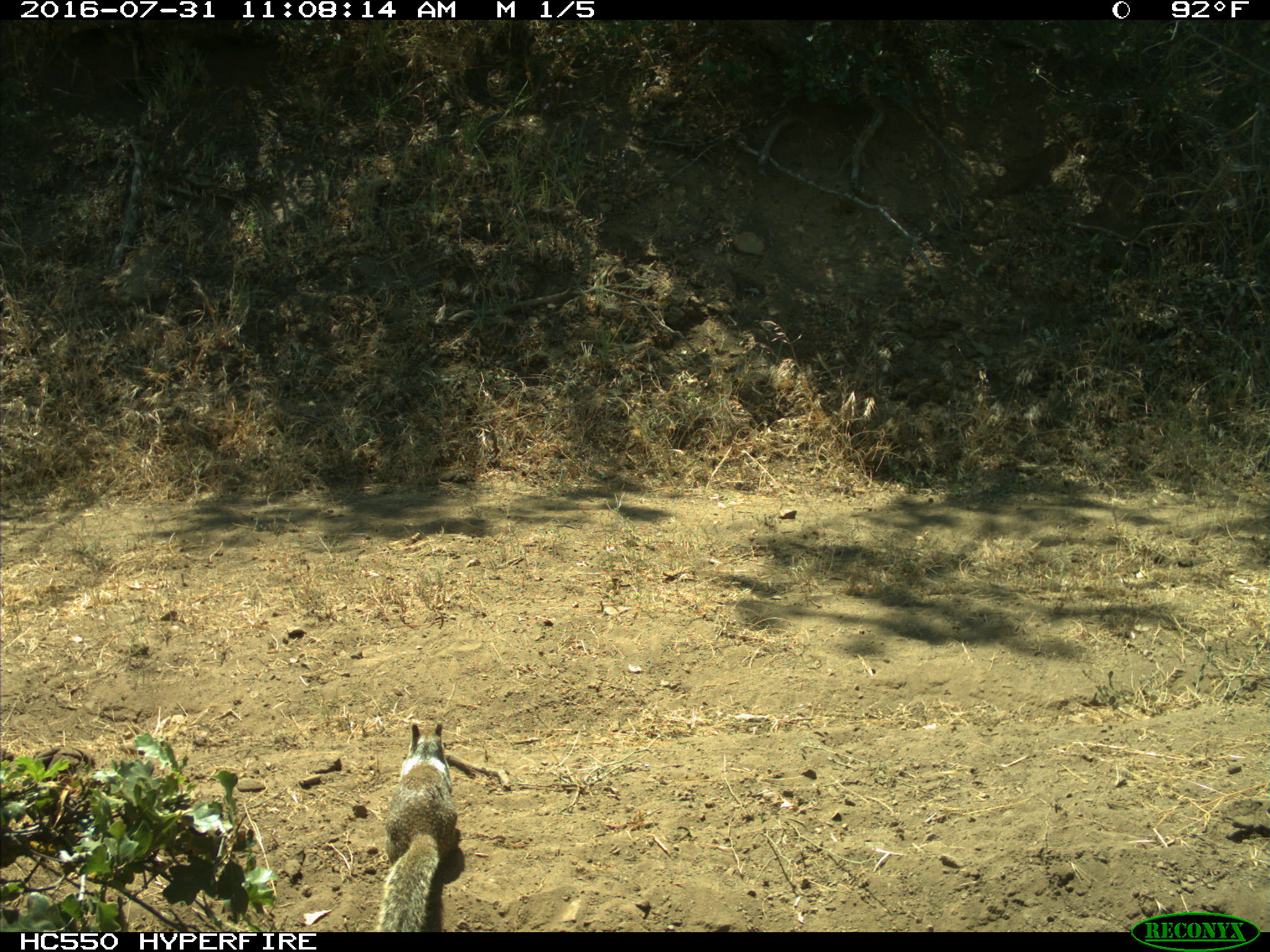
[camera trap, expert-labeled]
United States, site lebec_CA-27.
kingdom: Animalia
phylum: Chordata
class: Mammalia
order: Rodentia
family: Sciuridae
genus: Otospermophilus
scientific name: Otospermophilus beecheyi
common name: california ground squirrel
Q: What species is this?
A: Otospermophilus beecheyi (california ground squirrel).